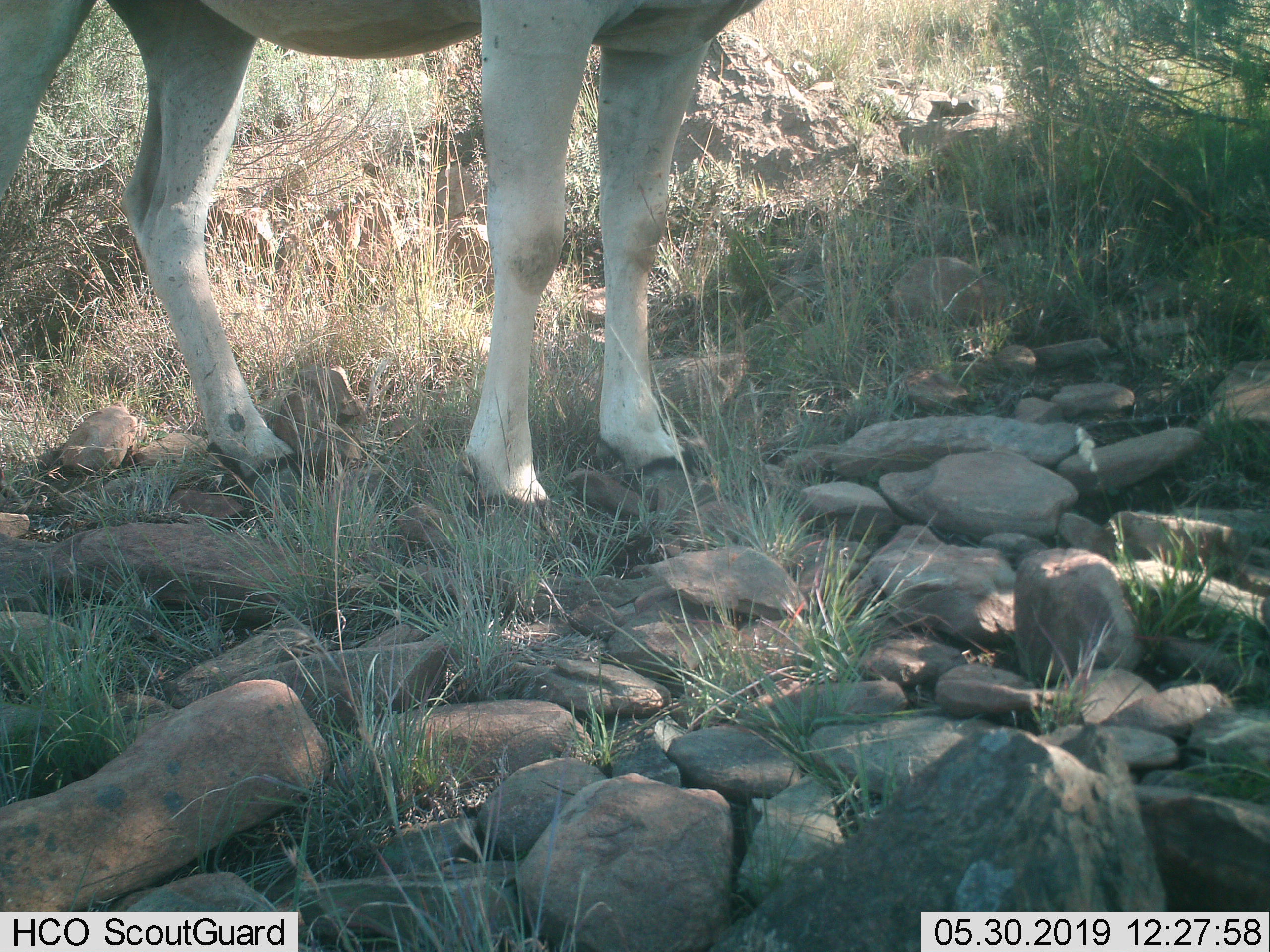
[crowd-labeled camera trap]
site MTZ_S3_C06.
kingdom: Animalia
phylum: Chordata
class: Mammalia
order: Artiodactyla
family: Bovidae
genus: Tragelaphus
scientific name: Tragelaphus oryx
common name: eland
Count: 1.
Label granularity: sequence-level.